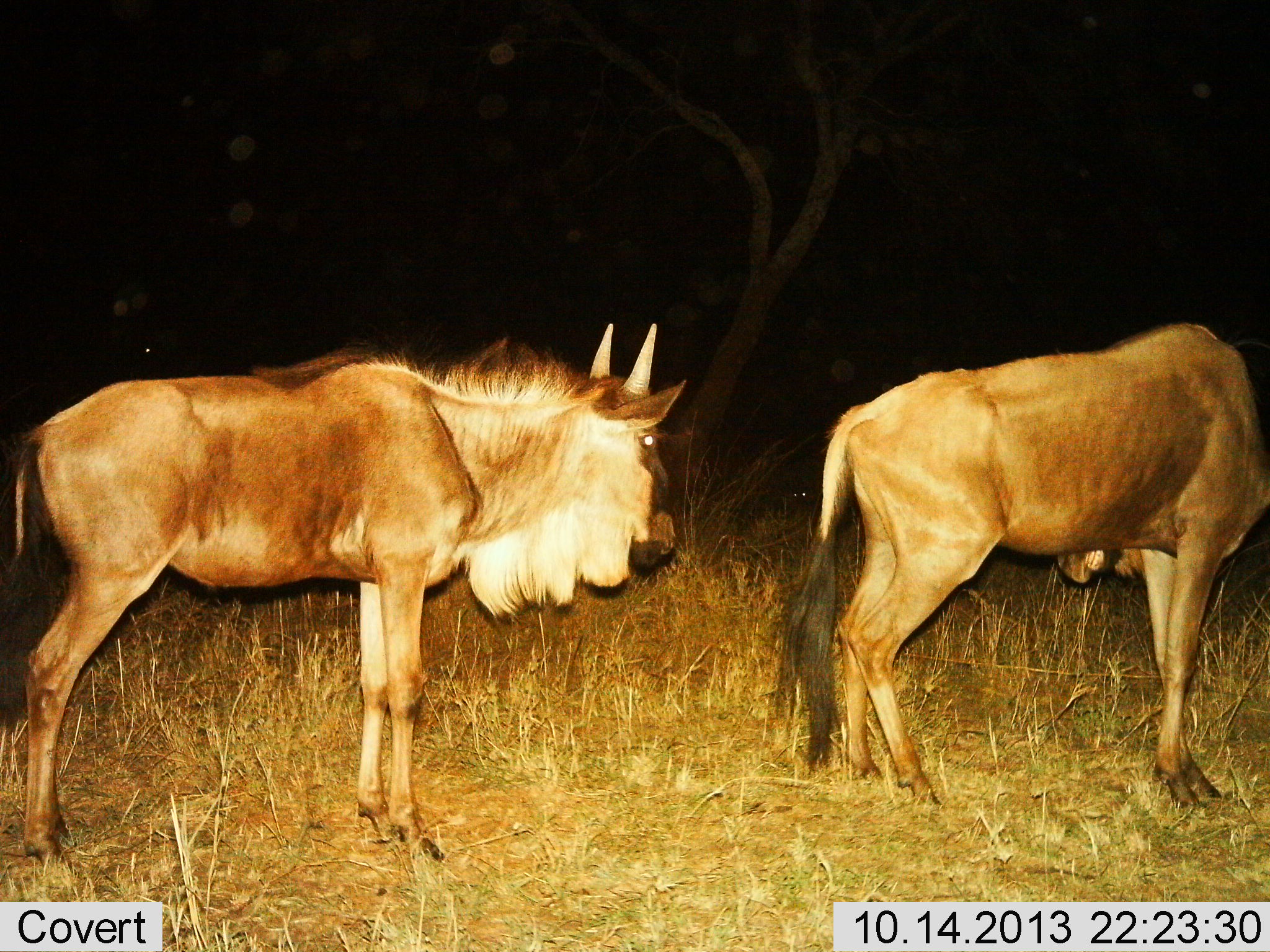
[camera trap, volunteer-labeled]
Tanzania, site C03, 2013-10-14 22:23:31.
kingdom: Animalia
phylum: Chordata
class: Mammalia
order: Artiodactyla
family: Bovidae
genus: Connochaetes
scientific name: Connochaetes taurinus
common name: blue wildebeest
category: wildebeest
Wildebeest (blue wildebeest) (Connochaetes taurinus), count 2. Behavior (volunteer vote fractions): standing 100%, resting 10%, moving 0%, interacting 0%. Young present (vote fraction): 10%. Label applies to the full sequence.